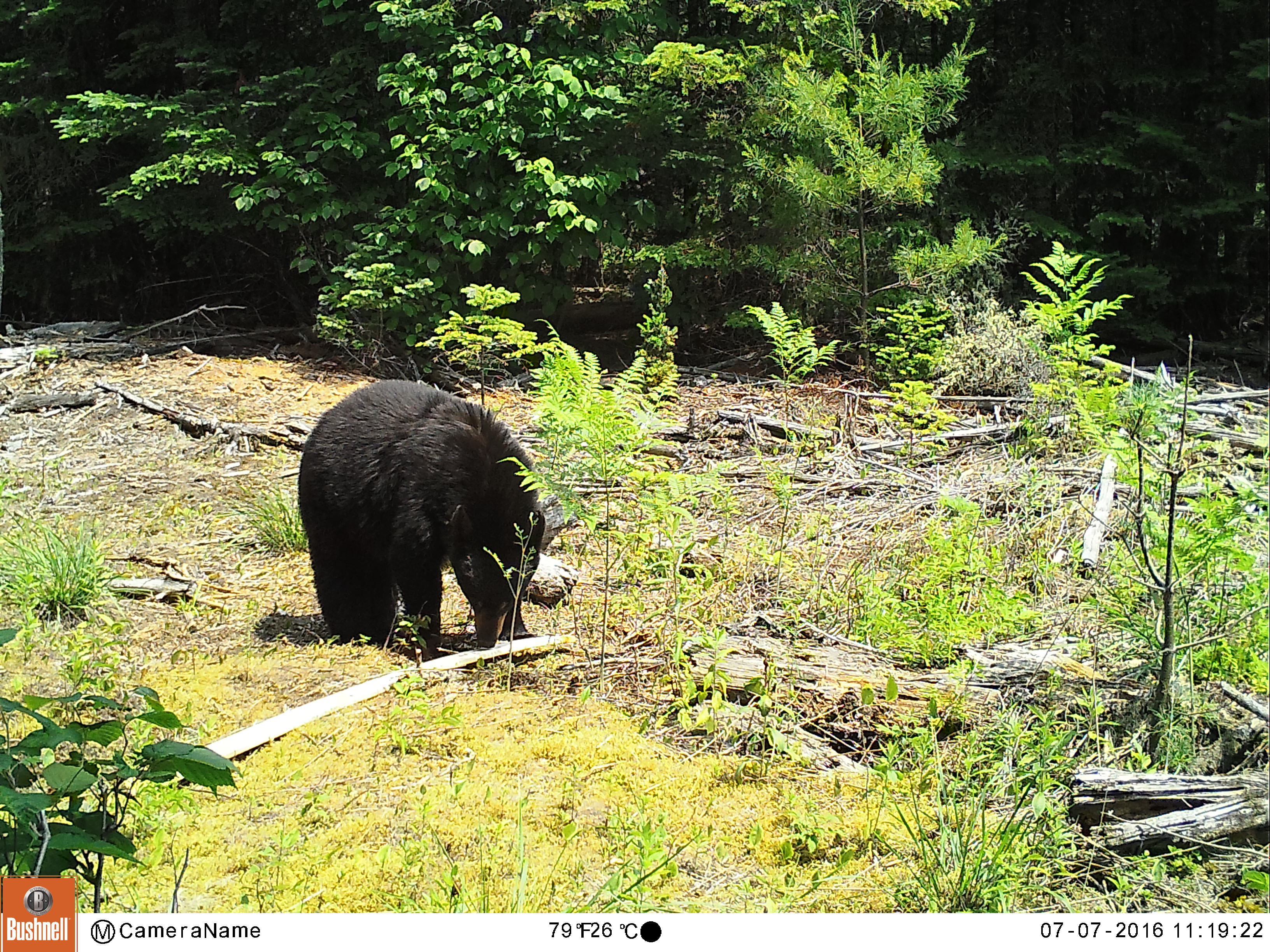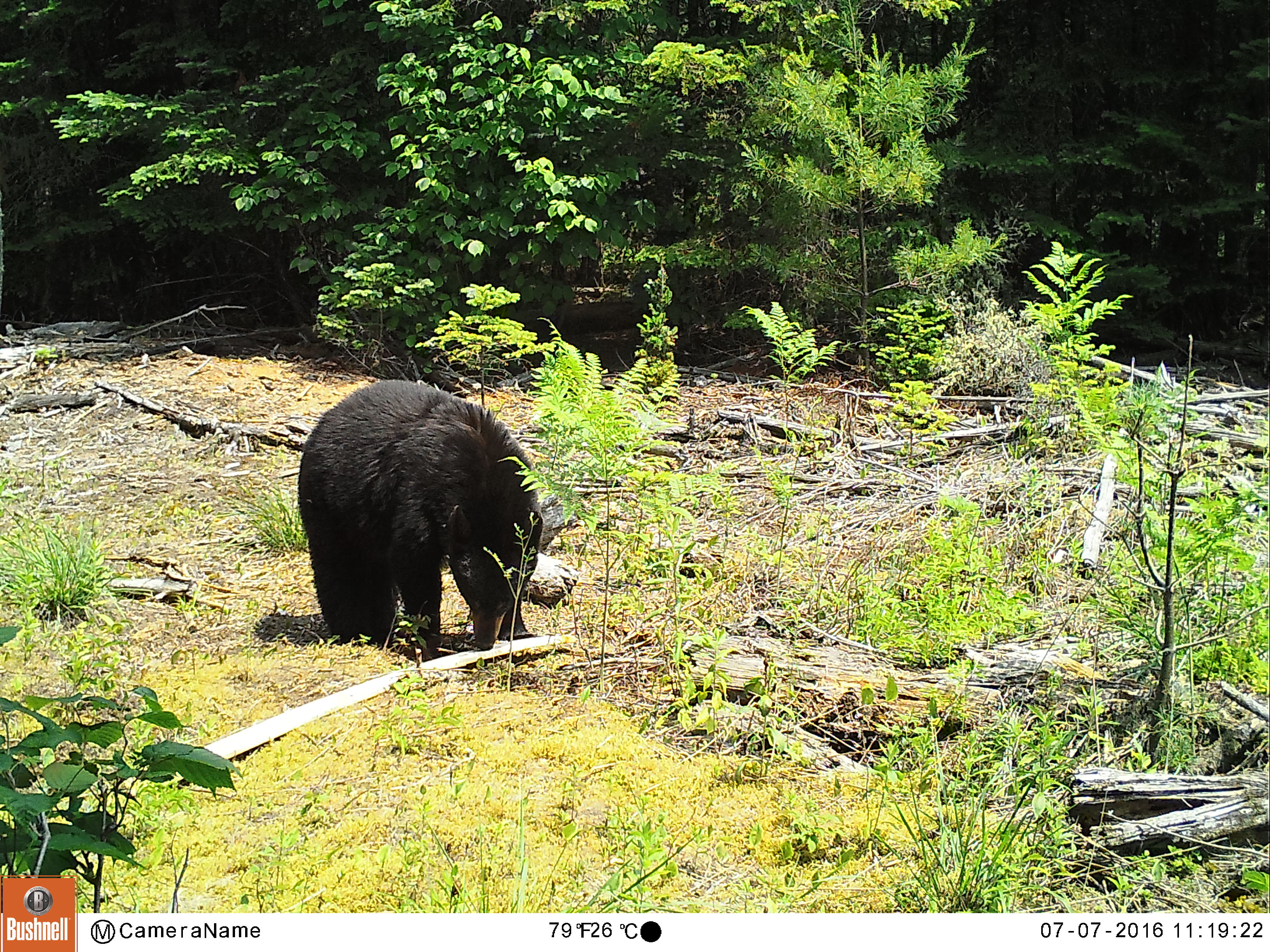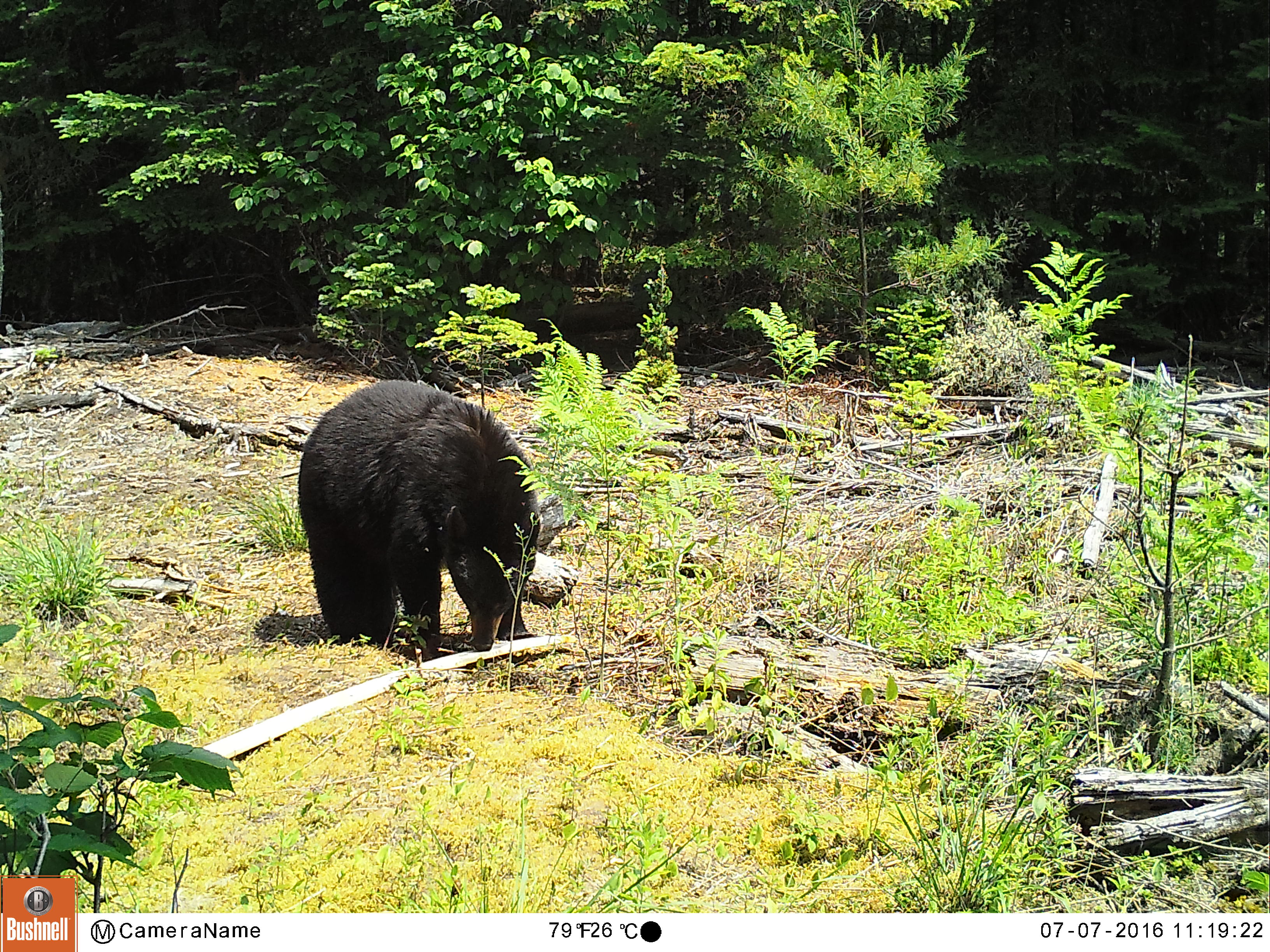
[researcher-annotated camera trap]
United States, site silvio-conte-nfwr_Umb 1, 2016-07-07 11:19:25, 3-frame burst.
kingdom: Animalia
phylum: Chordata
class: Mammalia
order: Carnivora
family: Ursidae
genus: Ursus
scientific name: Ursus americanus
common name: black bear